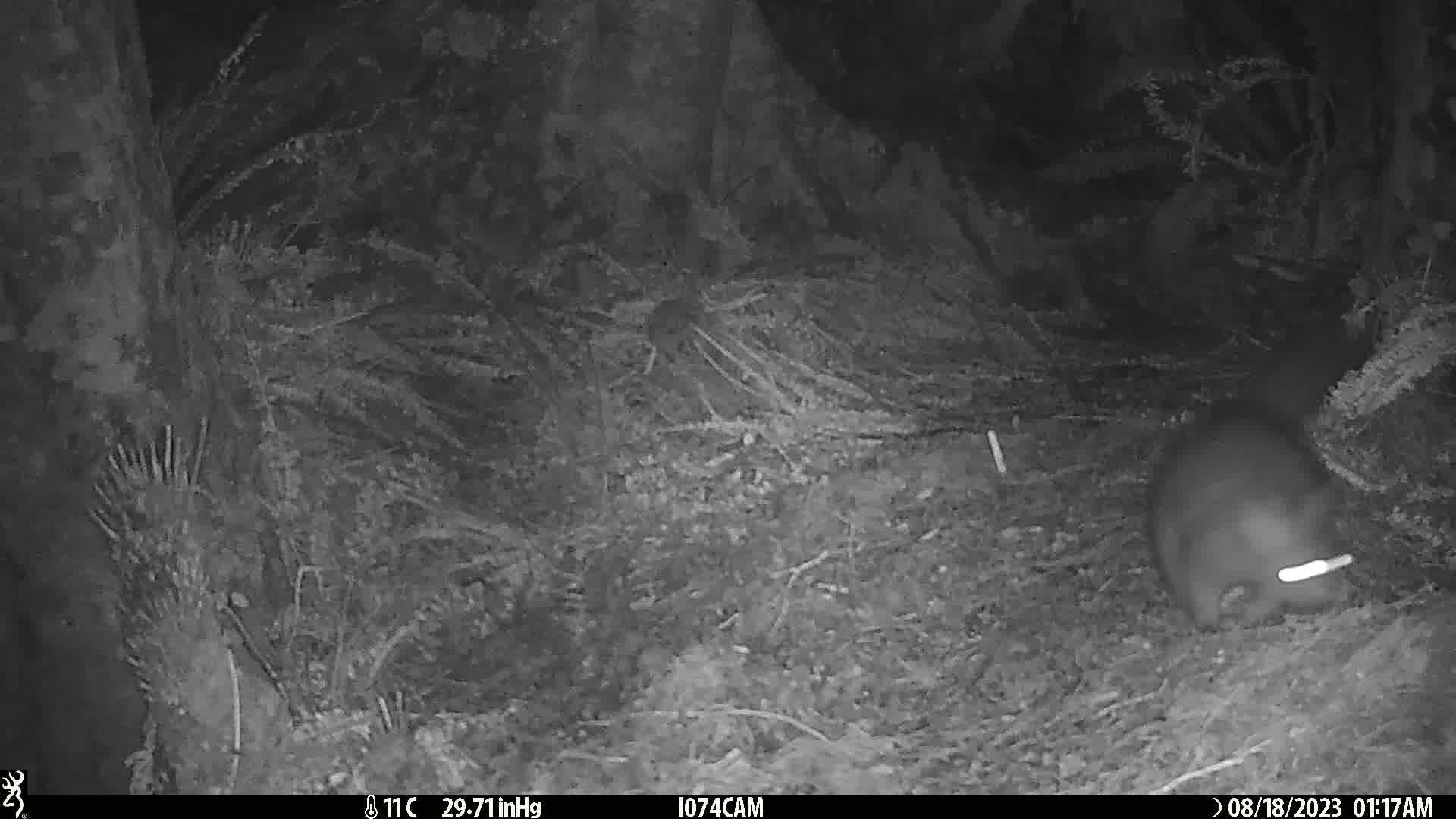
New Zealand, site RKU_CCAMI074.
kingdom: Animalia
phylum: Chordata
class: Mammalia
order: Diprotodontia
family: Phalangeridae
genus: Trichosurus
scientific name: Trichosurus vulpecula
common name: common brushtail possum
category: possum